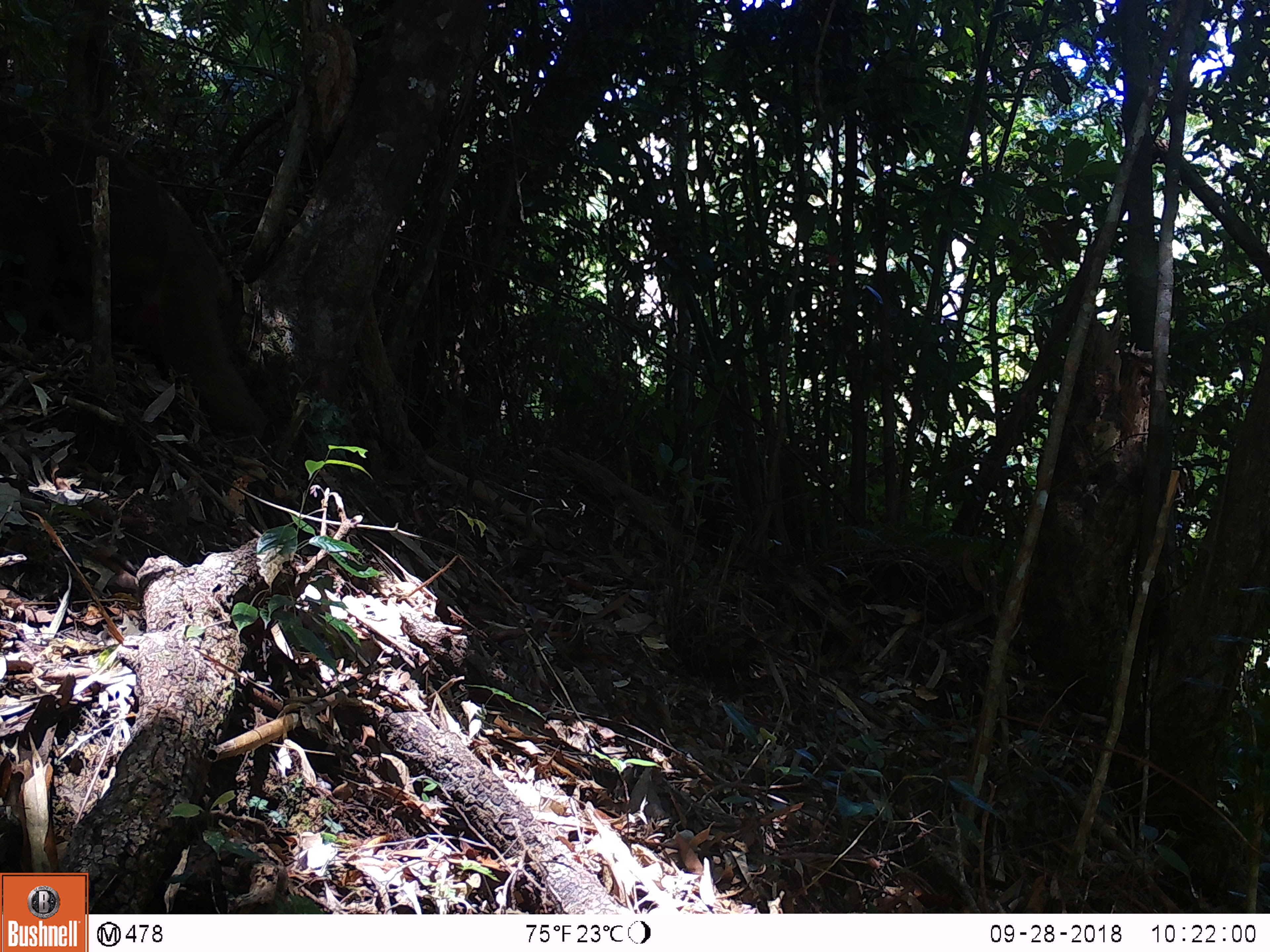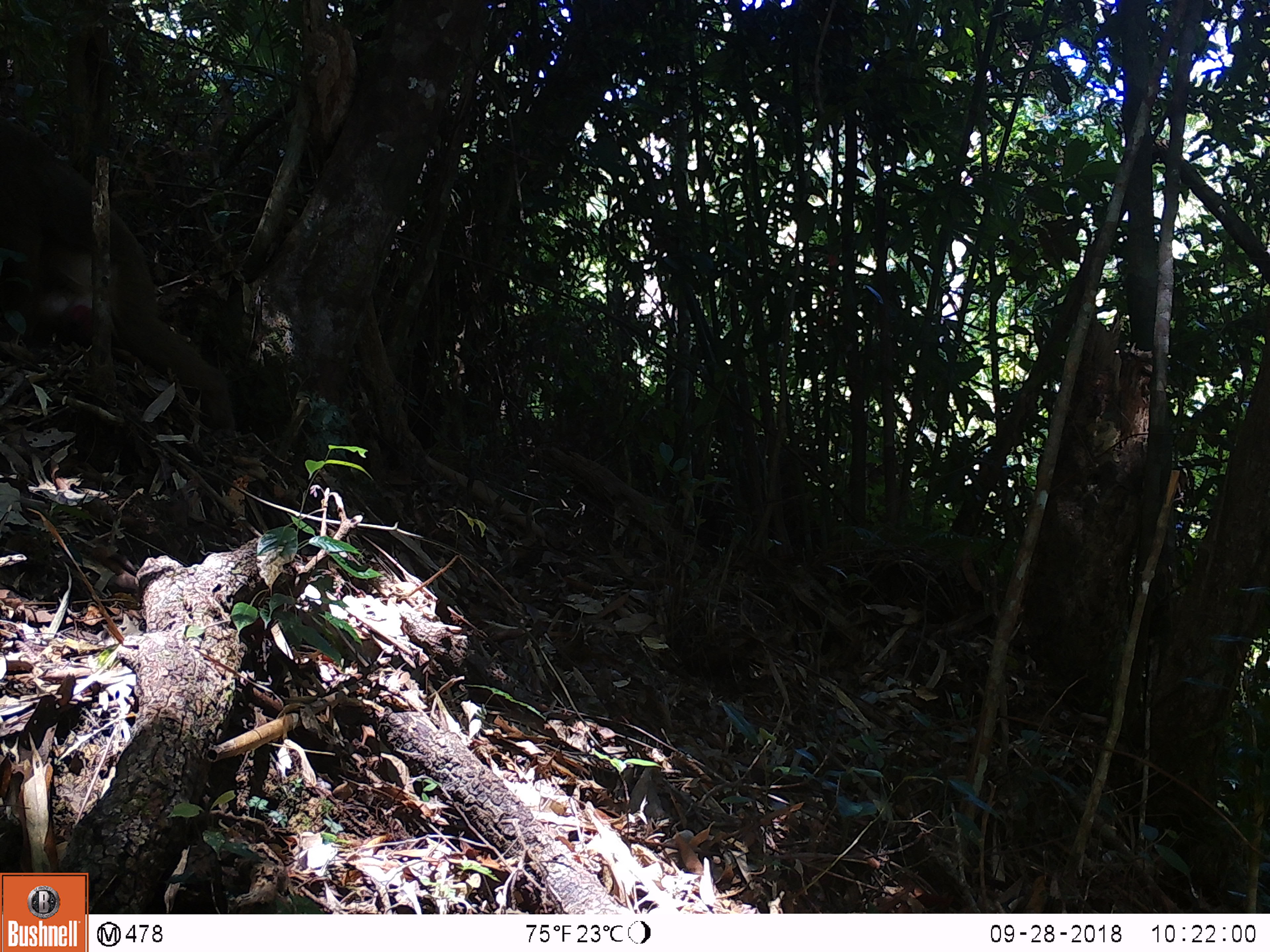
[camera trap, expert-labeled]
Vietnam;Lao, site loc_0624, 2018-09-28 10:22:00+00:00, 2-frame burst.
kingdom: Animalia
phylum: Chordata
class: Mammalia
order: Primates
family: Cercopithecidae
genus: Macaca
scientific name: Macaca arctoides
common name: stump-tailed macaque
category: stump tailed macaque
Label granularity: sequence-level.